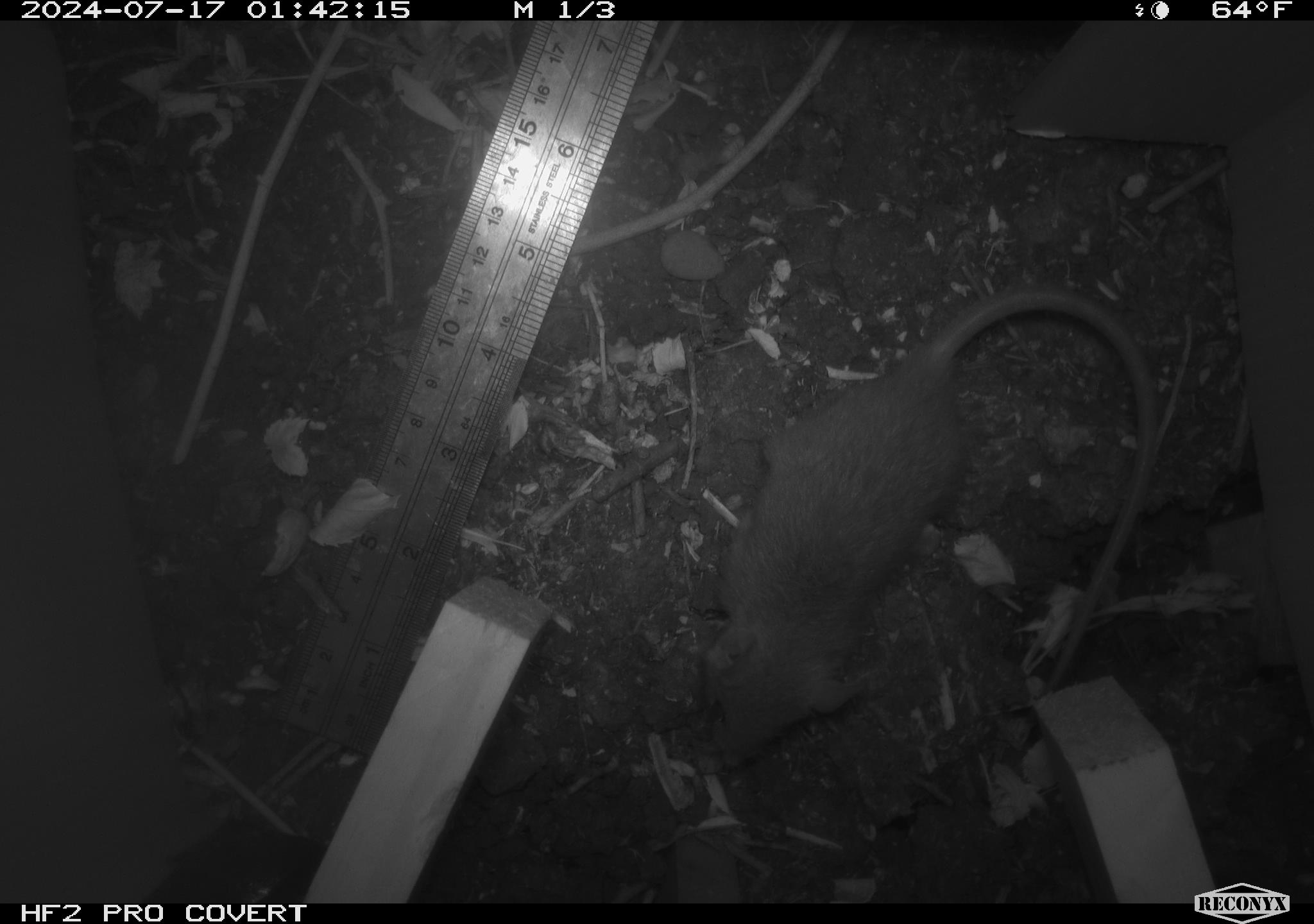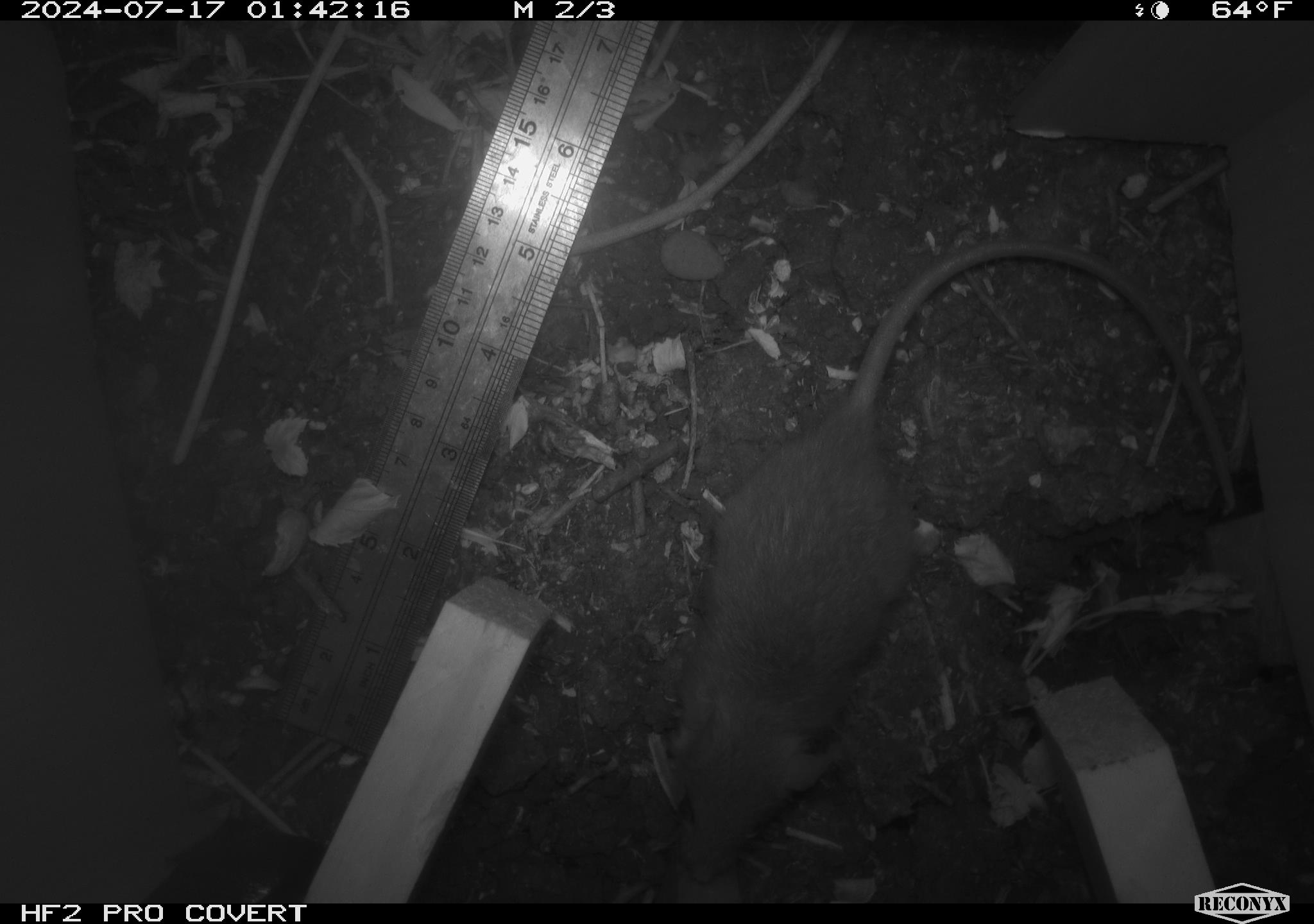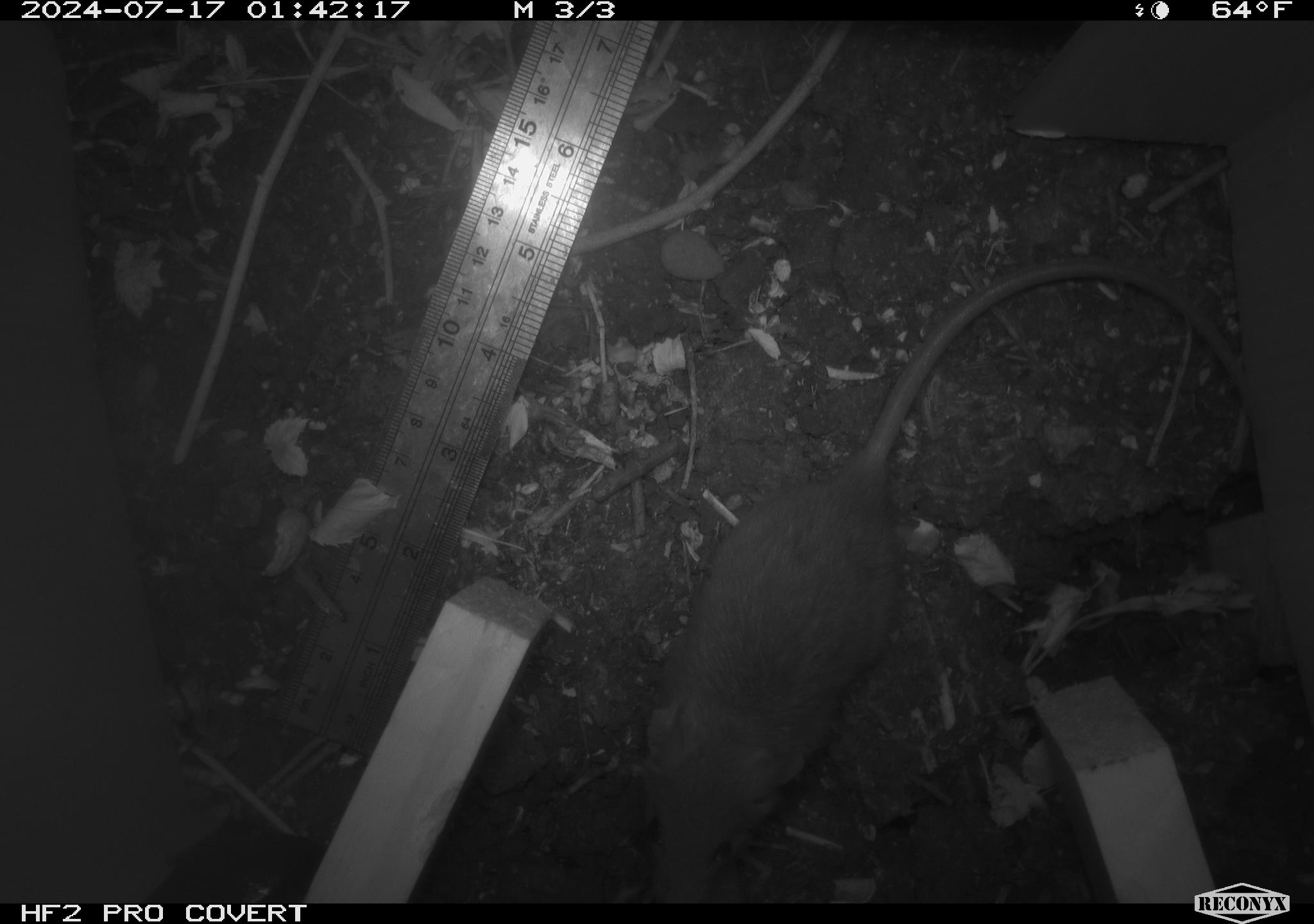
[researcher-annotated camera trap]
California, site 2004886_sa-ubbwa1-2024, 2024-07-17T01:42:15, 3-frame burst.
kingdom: Animalia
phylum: Chordata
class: Mammalia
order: Rodentia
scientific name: Rodentia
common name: woodrat or rat or mouse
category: woodrat or rat or mouse species